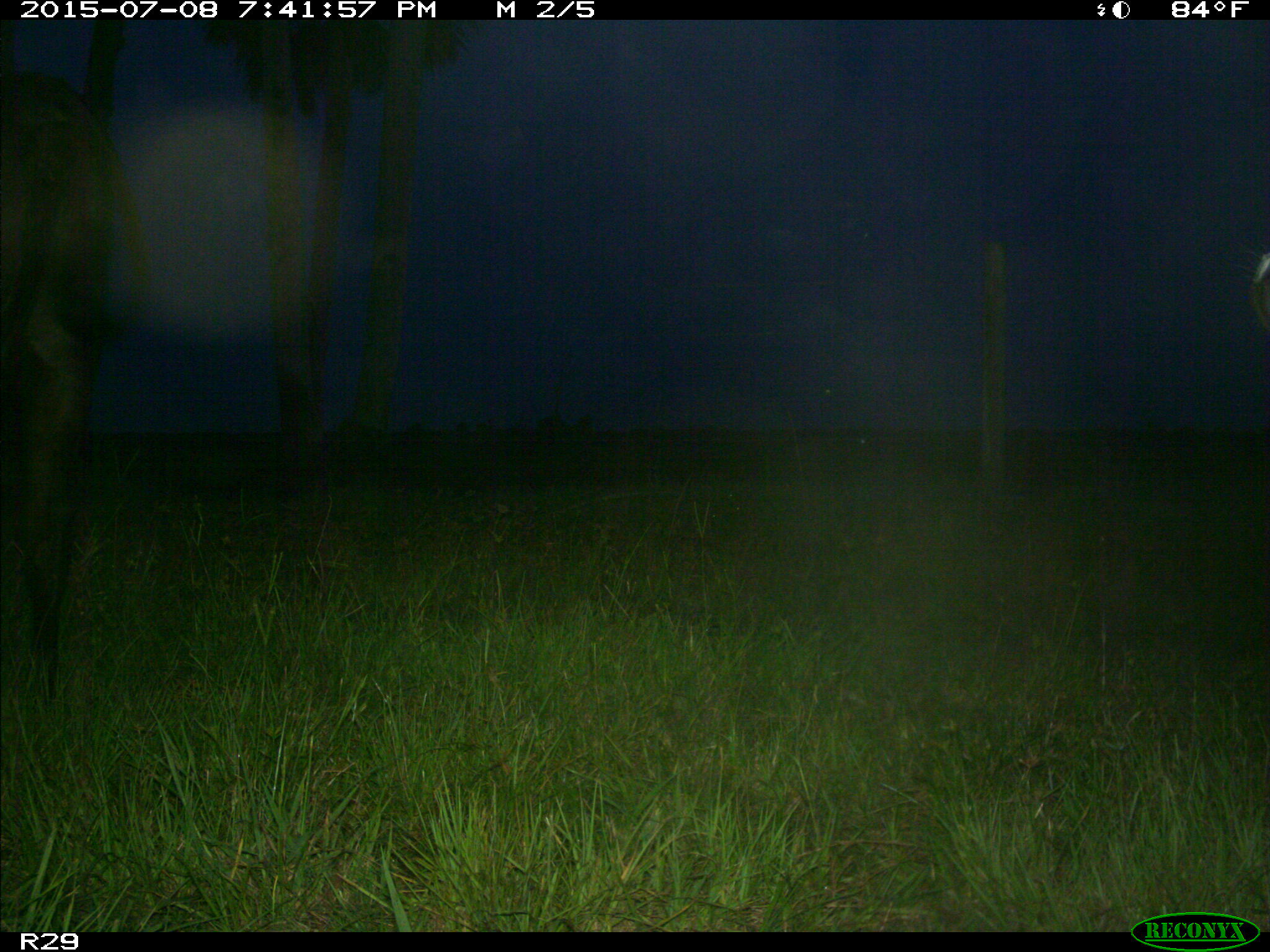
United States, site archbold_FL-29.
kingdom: Animalia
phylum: Chordata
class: Mammalia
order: Artiodactyla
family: Bovidae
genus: Bos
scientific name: Bos taurus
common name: domestic cow